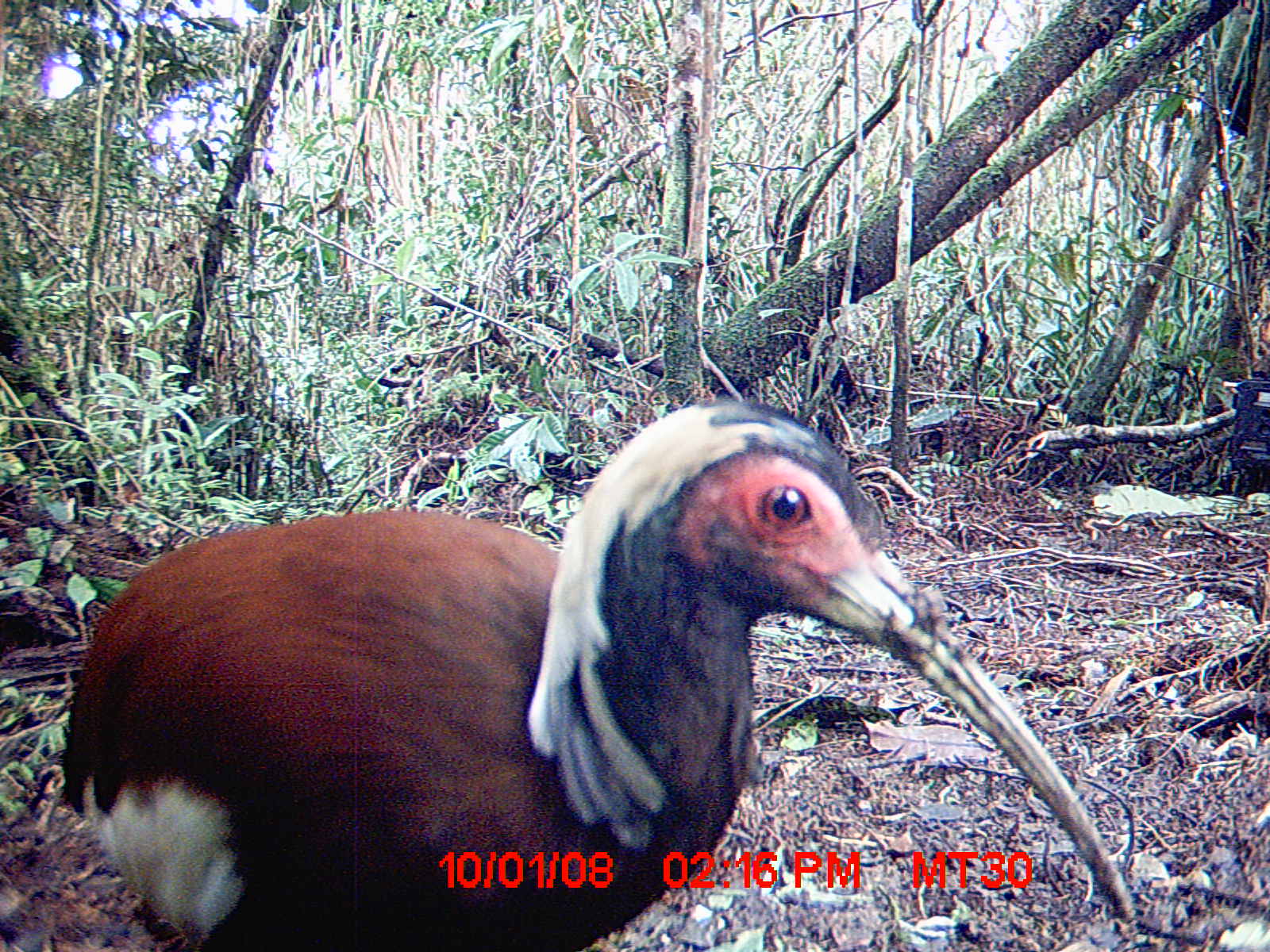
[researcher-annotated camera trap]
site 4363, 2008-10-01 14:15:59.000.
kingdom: Animalia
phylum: Chordata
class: Aves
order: Pelecaniformes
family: Threskiornithidae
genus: Lophotibis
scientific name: Lophotibis cristata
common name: madagascan ibis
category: lophotibis cristataa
Lophotibis cristataa (madagascan ibis) (Lophotibis cristata), count 2.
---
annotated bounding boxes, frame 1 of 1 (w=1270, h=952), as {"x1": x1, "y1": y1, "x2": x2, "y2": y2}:
lophotibis cristataa: {"x1": 60, "y1": 391, "x2": 1136, "y2": 951}